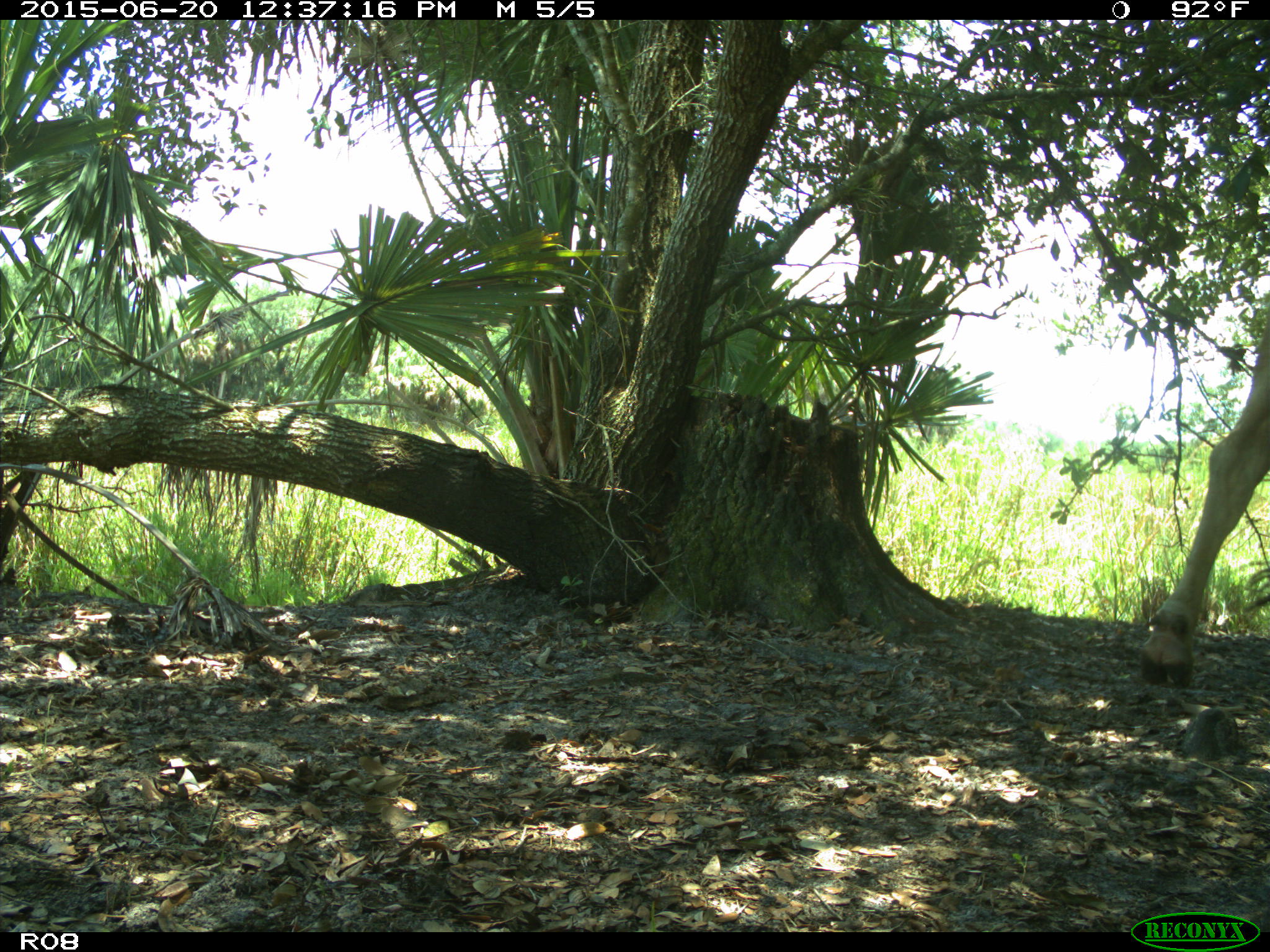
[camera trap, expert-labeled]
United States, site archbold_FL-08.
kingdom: Animalia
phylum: Chordata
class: Mammalia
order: Artiodactyla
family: Bovidae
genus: Bos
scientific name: Bos taurus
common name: domestic cow